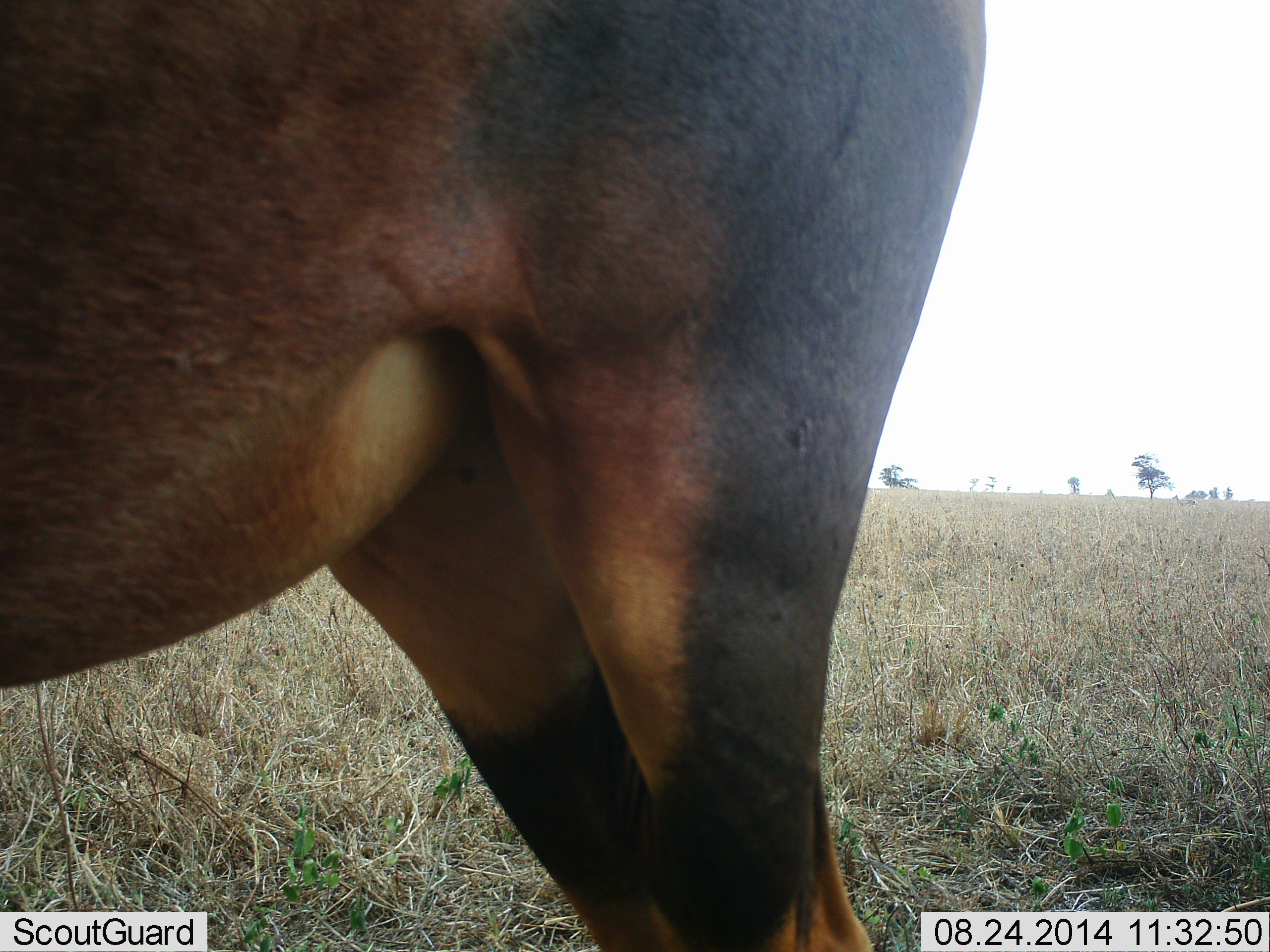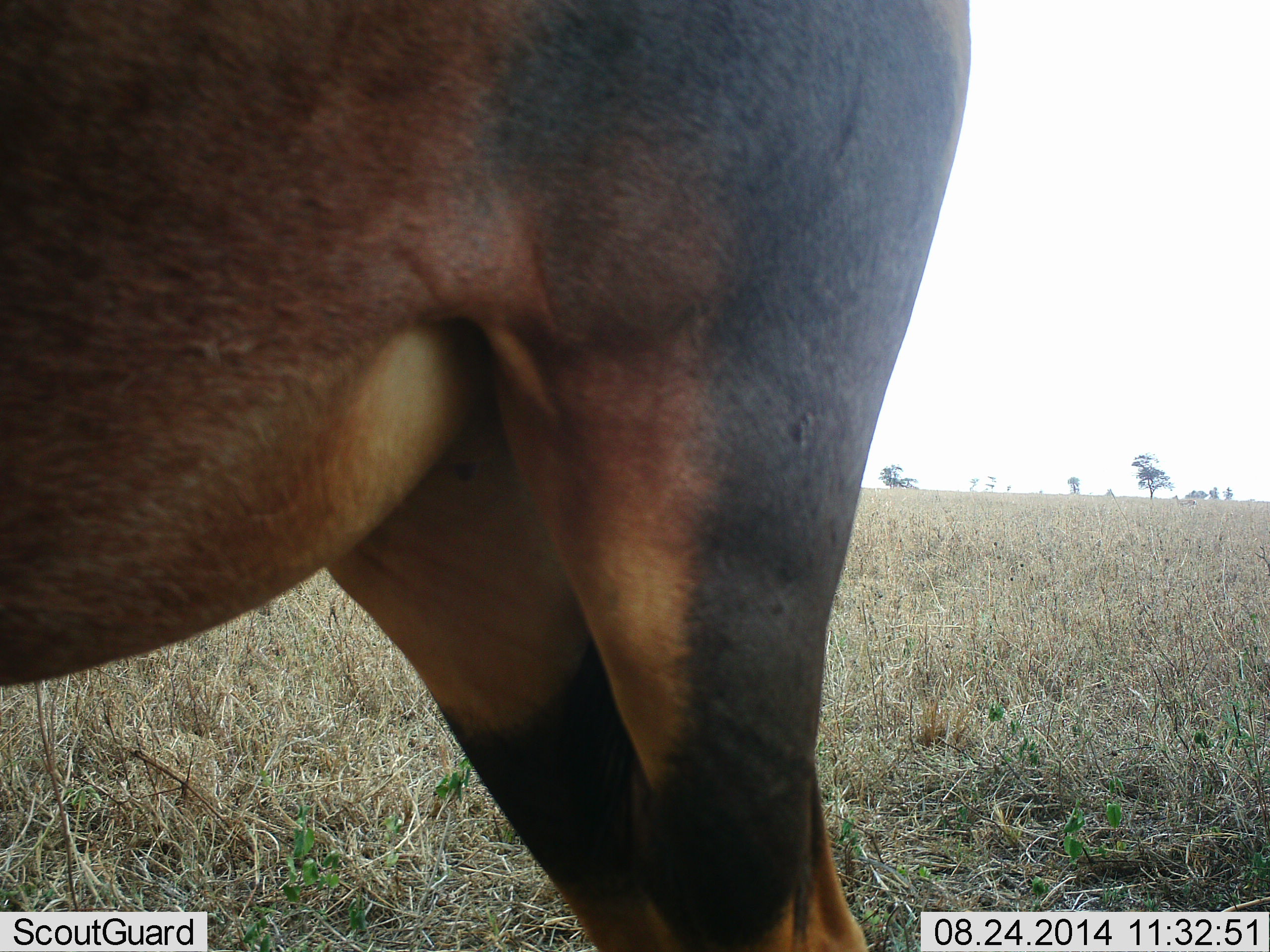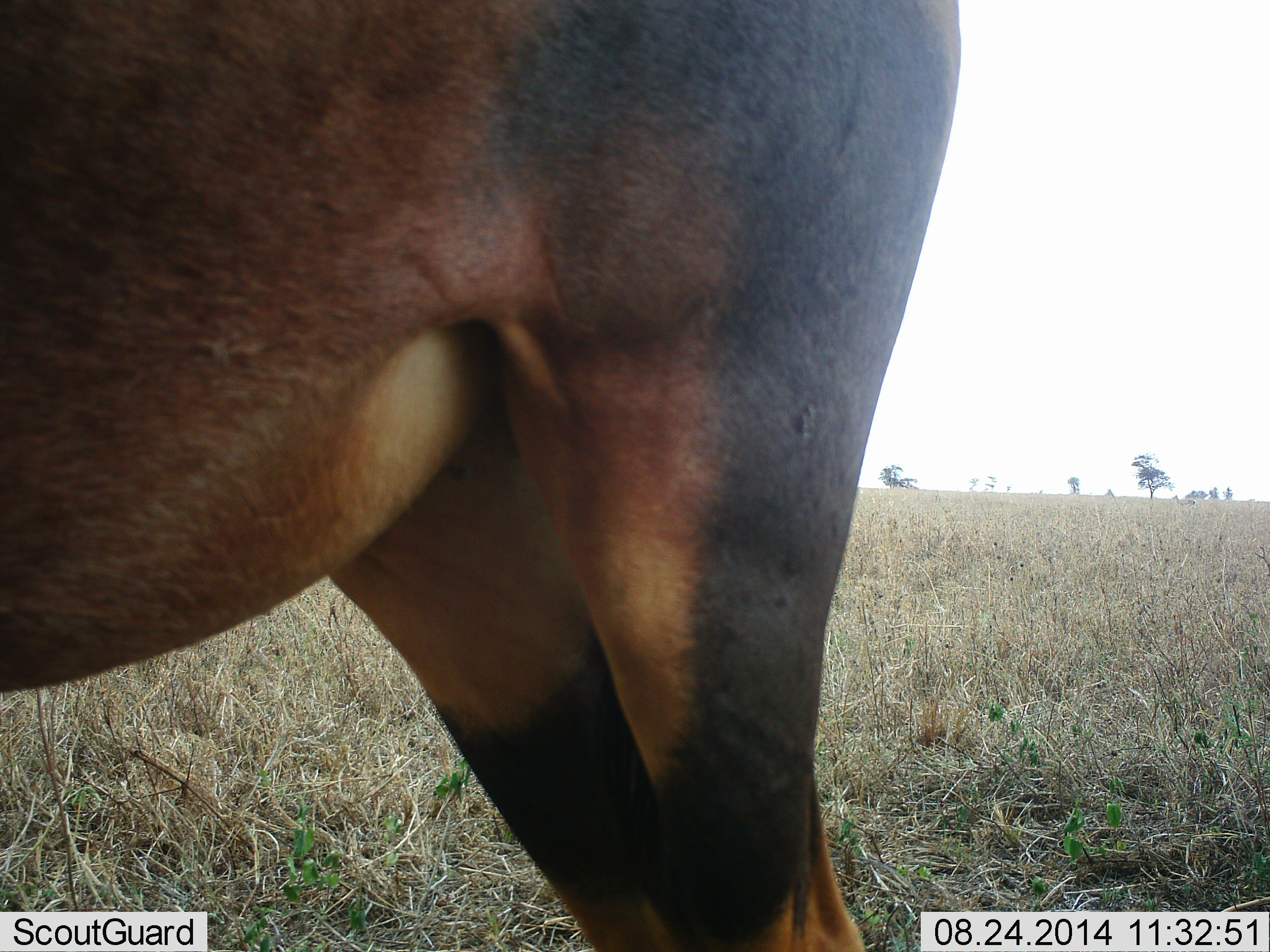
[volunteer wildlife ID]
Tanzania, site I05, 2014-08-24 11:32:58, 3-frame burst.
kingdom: Animalia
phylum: Chordata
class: Mammalia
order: Artiodactyla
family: Bovidae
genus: Damaliscus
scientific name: Damaliscus lunatus jimela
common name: topi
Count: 1.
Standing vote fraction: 100%.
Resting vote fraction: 0%.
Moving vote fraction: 0%.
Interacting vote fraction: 0%.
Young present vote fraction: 0%.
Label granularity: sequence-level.